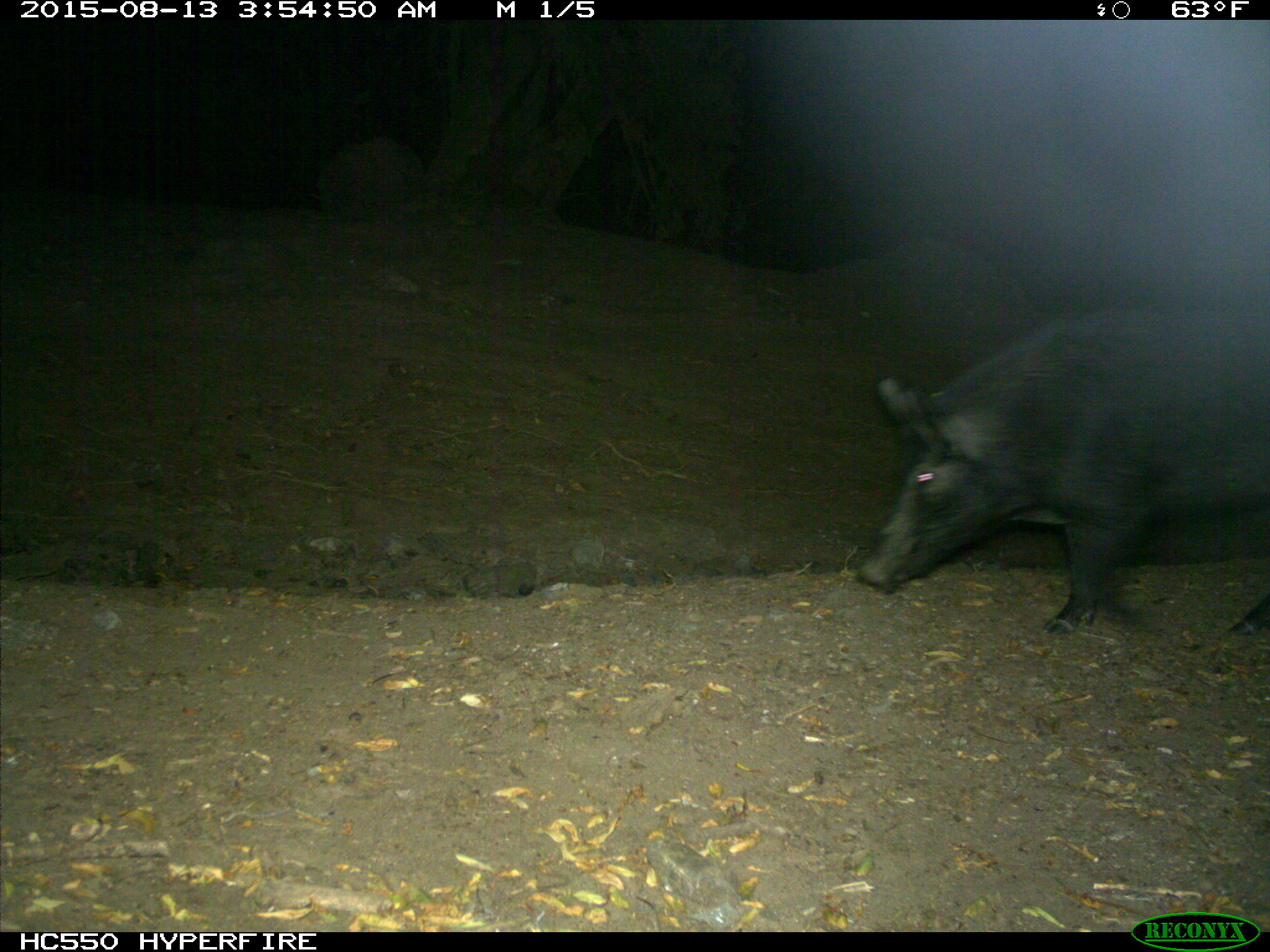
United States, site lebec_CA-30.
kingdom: Animalia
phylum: Chordata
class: Mammalia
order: Artiodactyla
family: Suidae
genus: Sus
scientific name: Sus scrofa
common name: wild boar